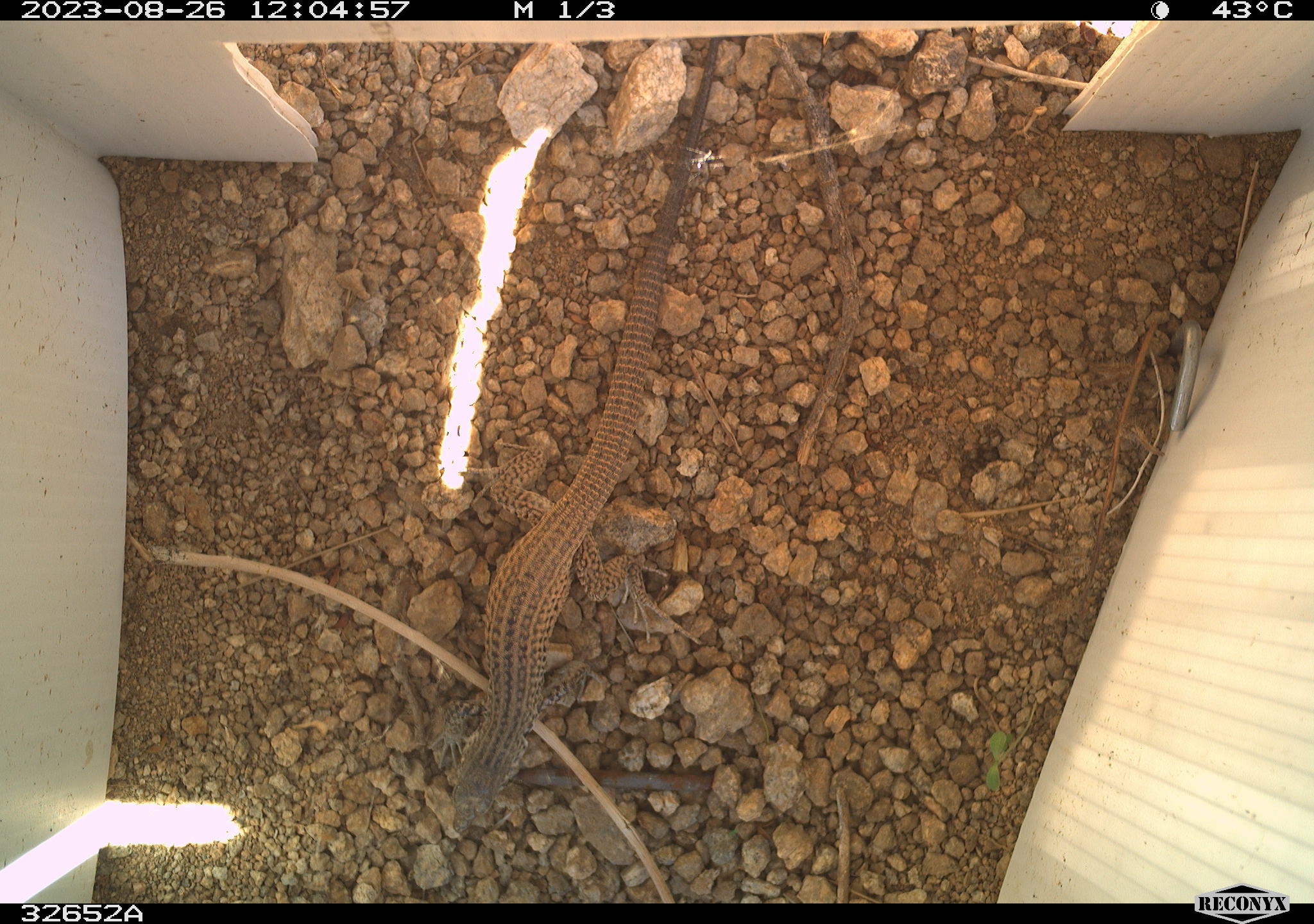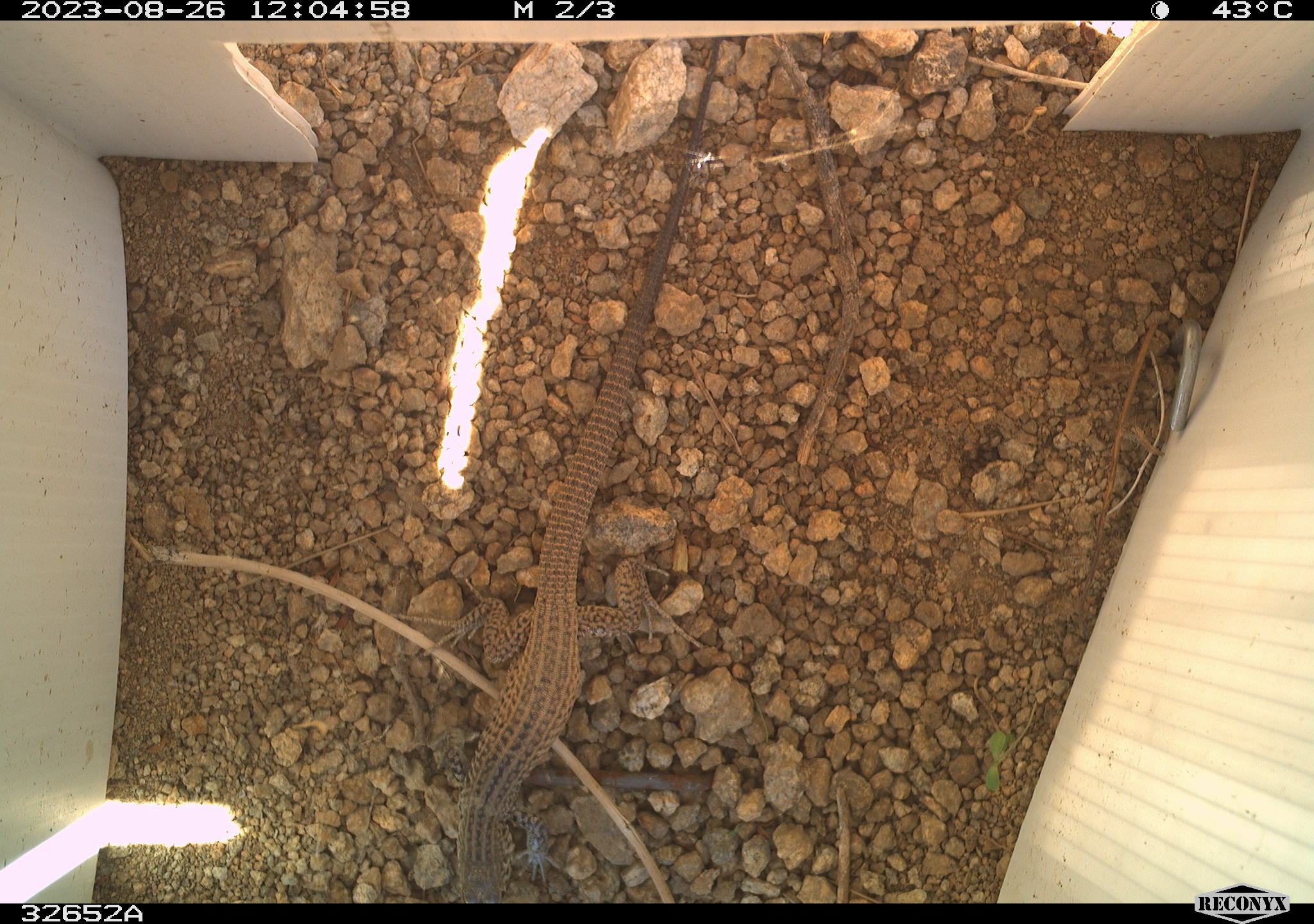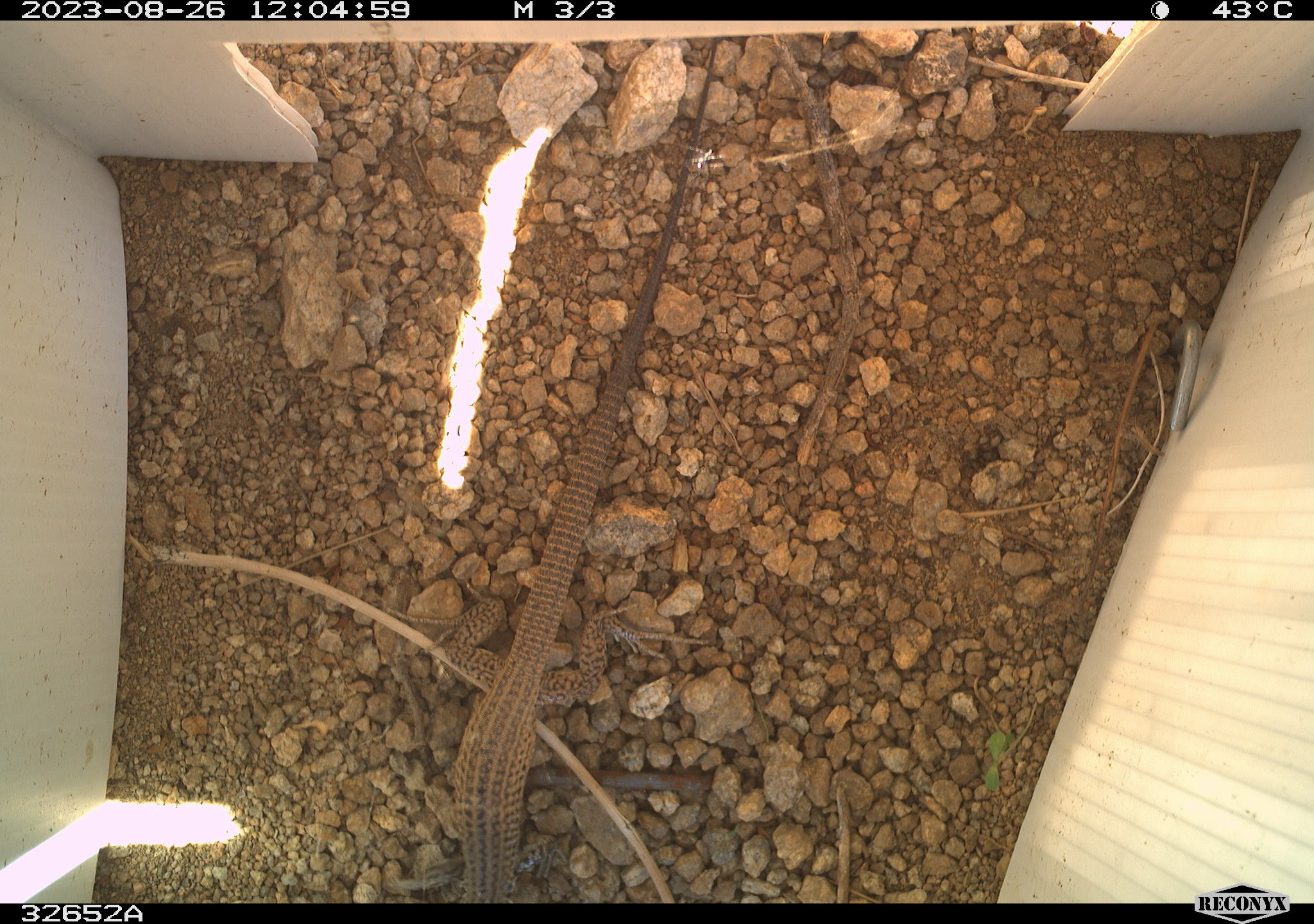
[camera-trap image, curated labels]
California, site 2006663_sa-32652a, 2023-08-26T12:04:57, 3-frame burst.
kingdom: Animalia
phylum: Chordata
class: Reptilia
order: Squamata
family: Teiidae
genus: Aspidoscelis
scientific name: Aspidoscelis tigris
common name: western whiptail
Western whiptail (Aspidoscelis tigris).